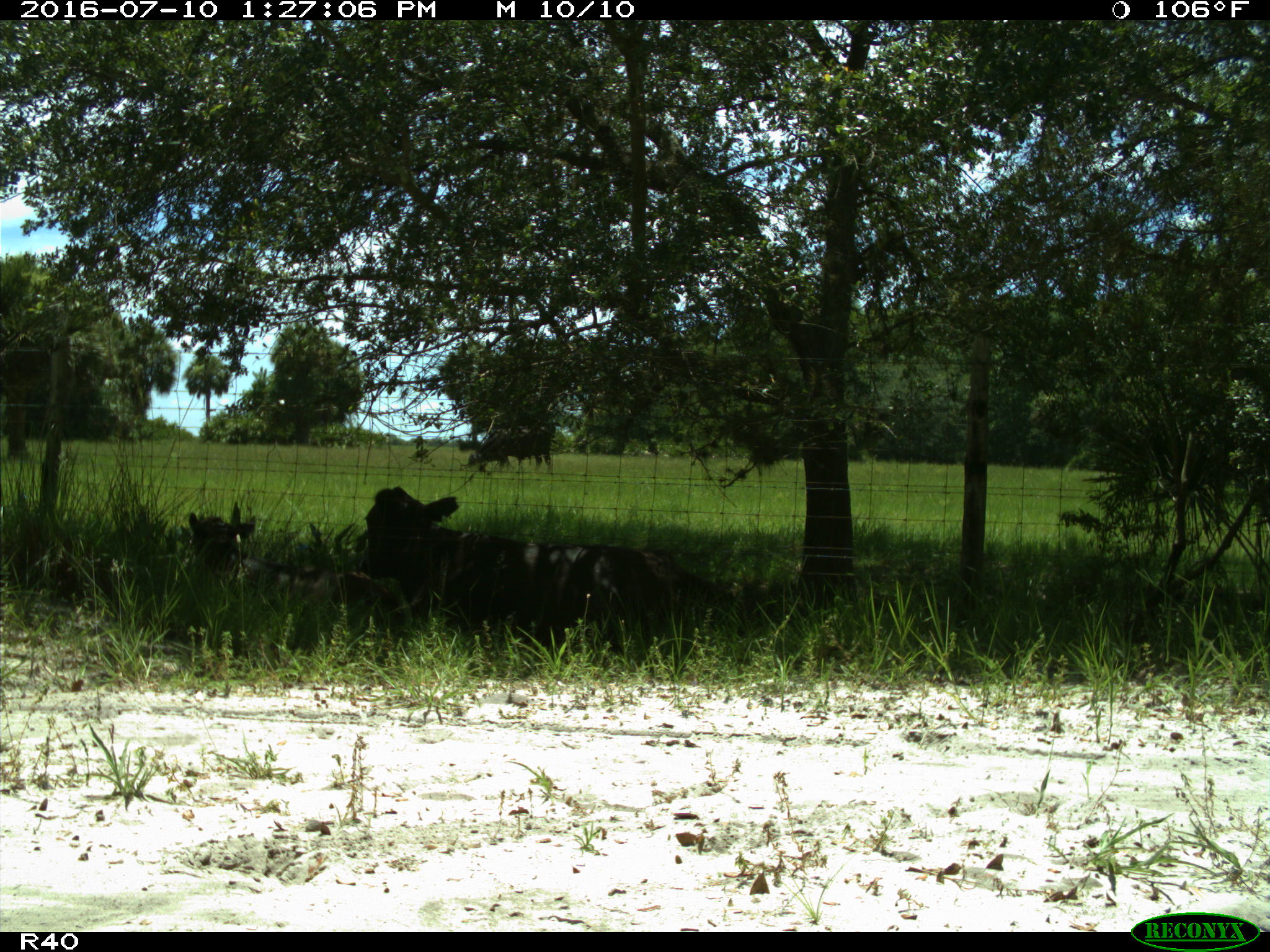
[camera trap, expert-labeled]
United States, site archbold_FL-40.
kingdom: Animalia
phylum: Chordata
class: Mammalia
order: Artiodactyla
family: Bovidae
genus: Bos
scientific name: Bos taurus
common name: domestic cow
Bos taurus (domestic cow).